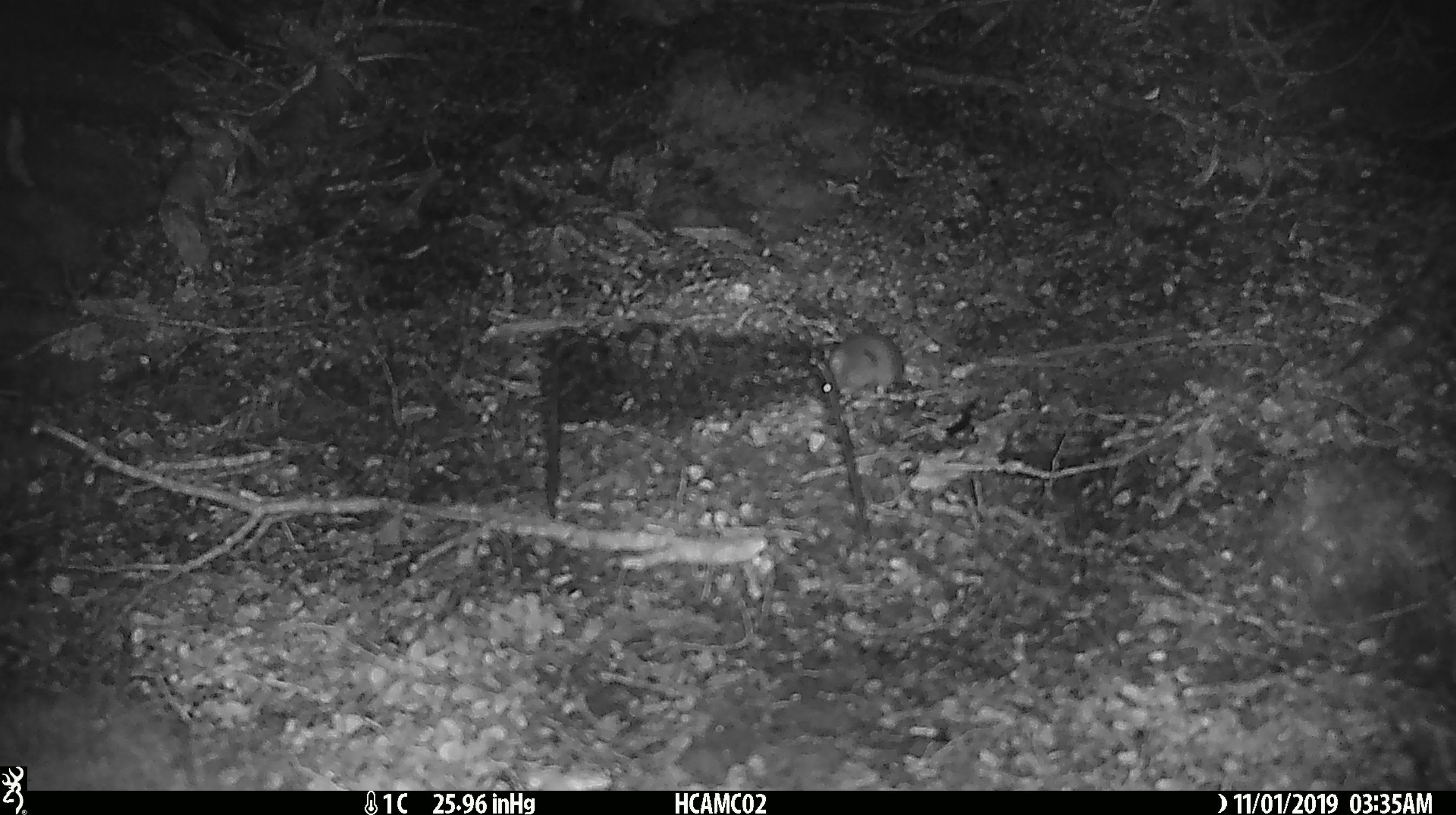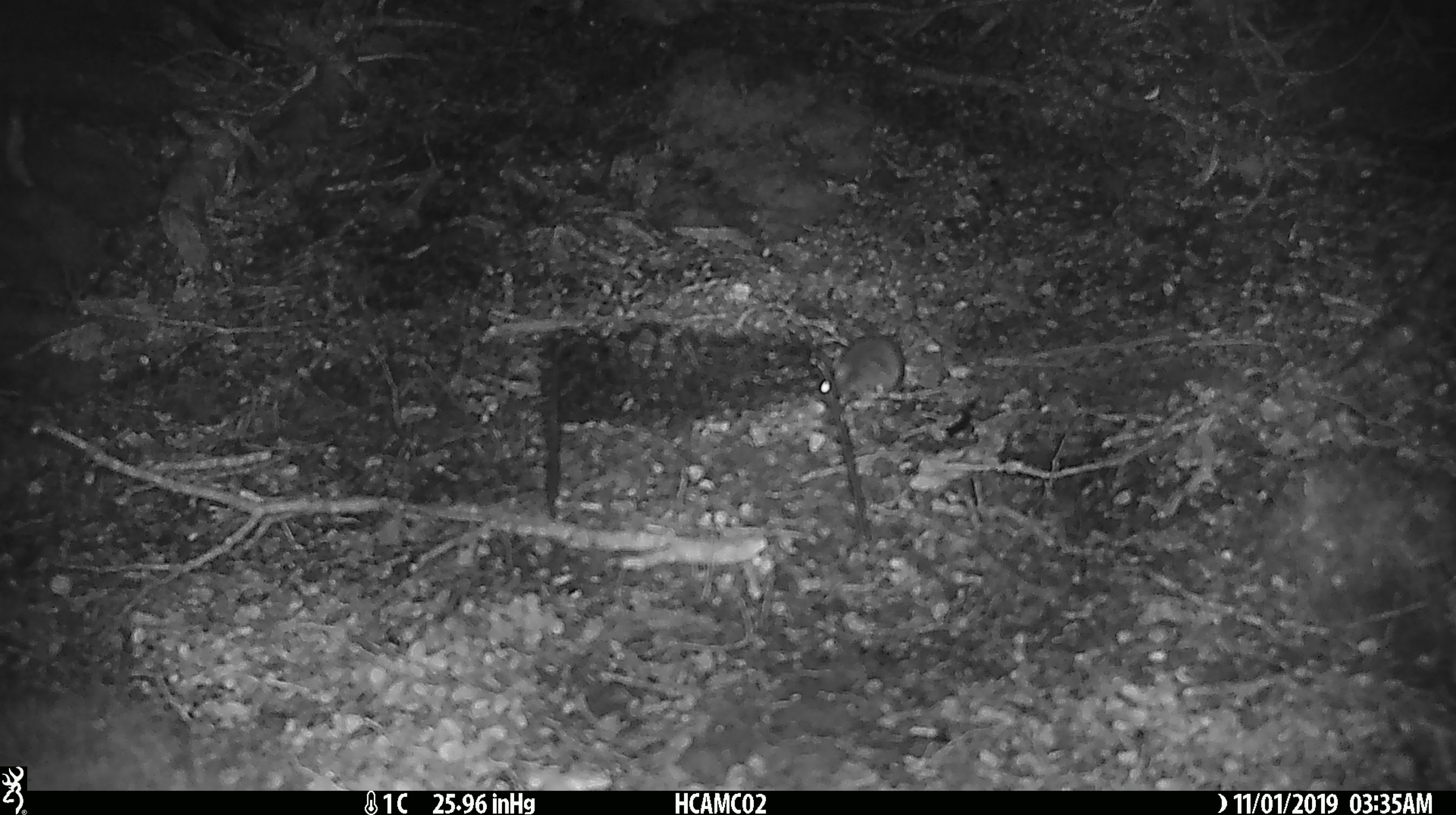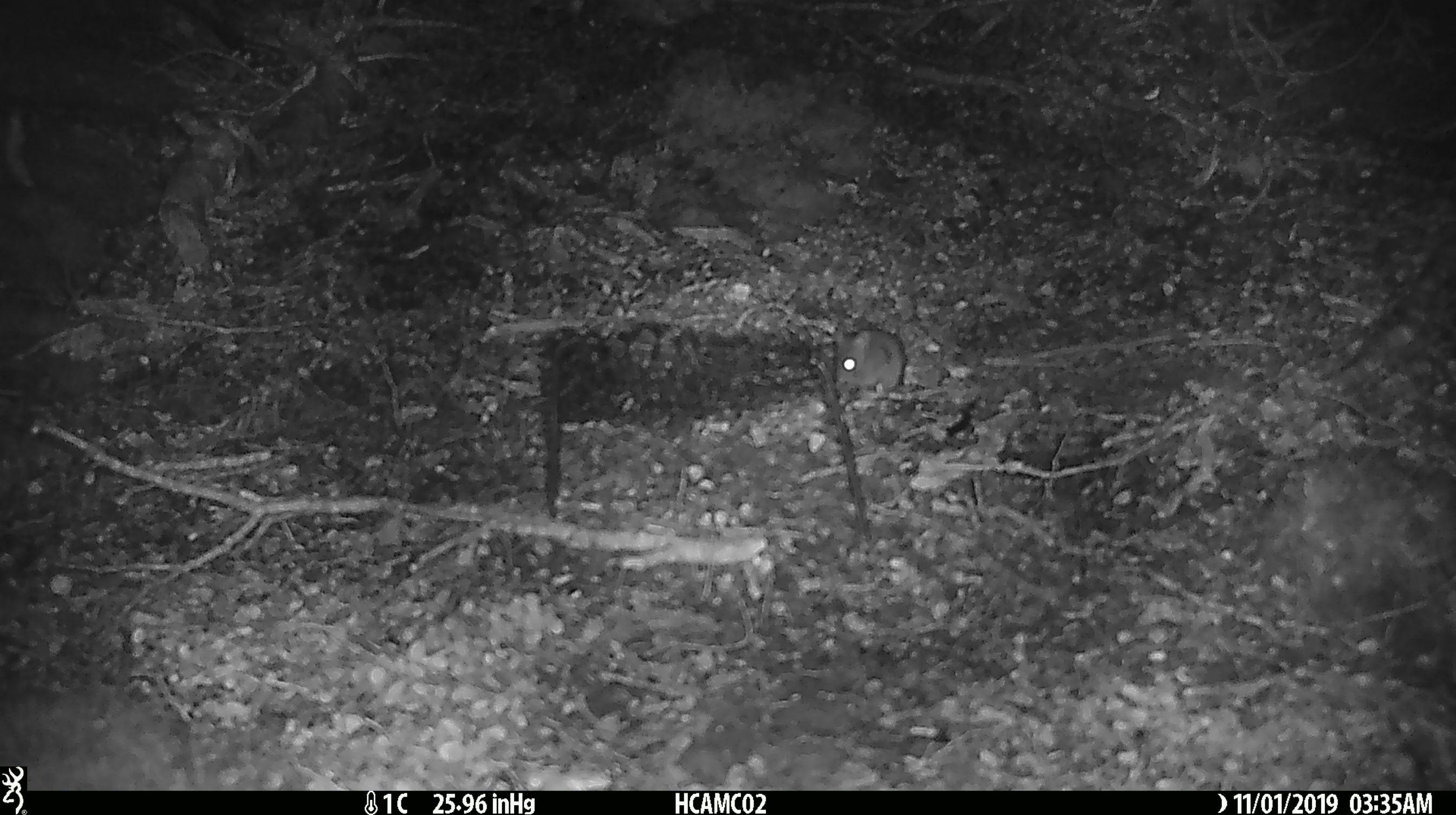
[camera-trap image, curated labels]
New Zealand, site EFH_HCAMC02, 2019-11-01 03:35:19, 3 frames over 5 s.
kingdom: Animalia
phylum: Chordata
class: Mammalia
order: Rodentia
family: Muridae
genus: Mus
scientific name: Mus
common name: mouse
Mouse (Mus).